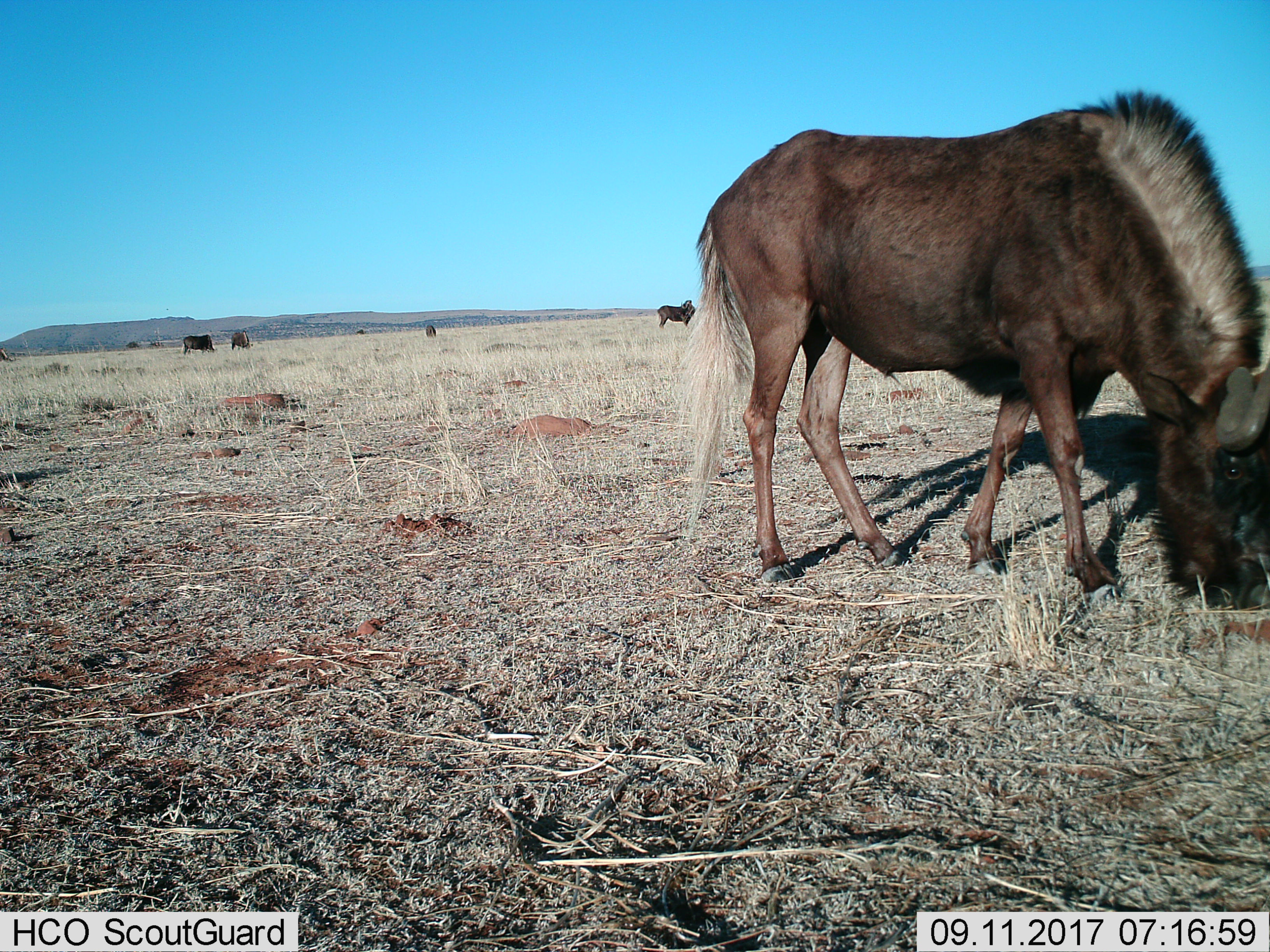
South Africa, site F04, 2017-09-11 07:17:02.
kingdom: Animalia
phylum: Chordata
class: Mammalia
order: Artiodactyla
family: Bovidae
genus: Connochaetes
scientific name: Connochaetes gnou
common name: black wildebeest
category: wildebeestblack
Wildebeestblack (black wildebeest) (Connochaetes gnou), count 5. Behavior (volunteer vote fractions): standing 71%, resting 0%, moving 0%, interacting 0%. Young present (vote fraction): 0%. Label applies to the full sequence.